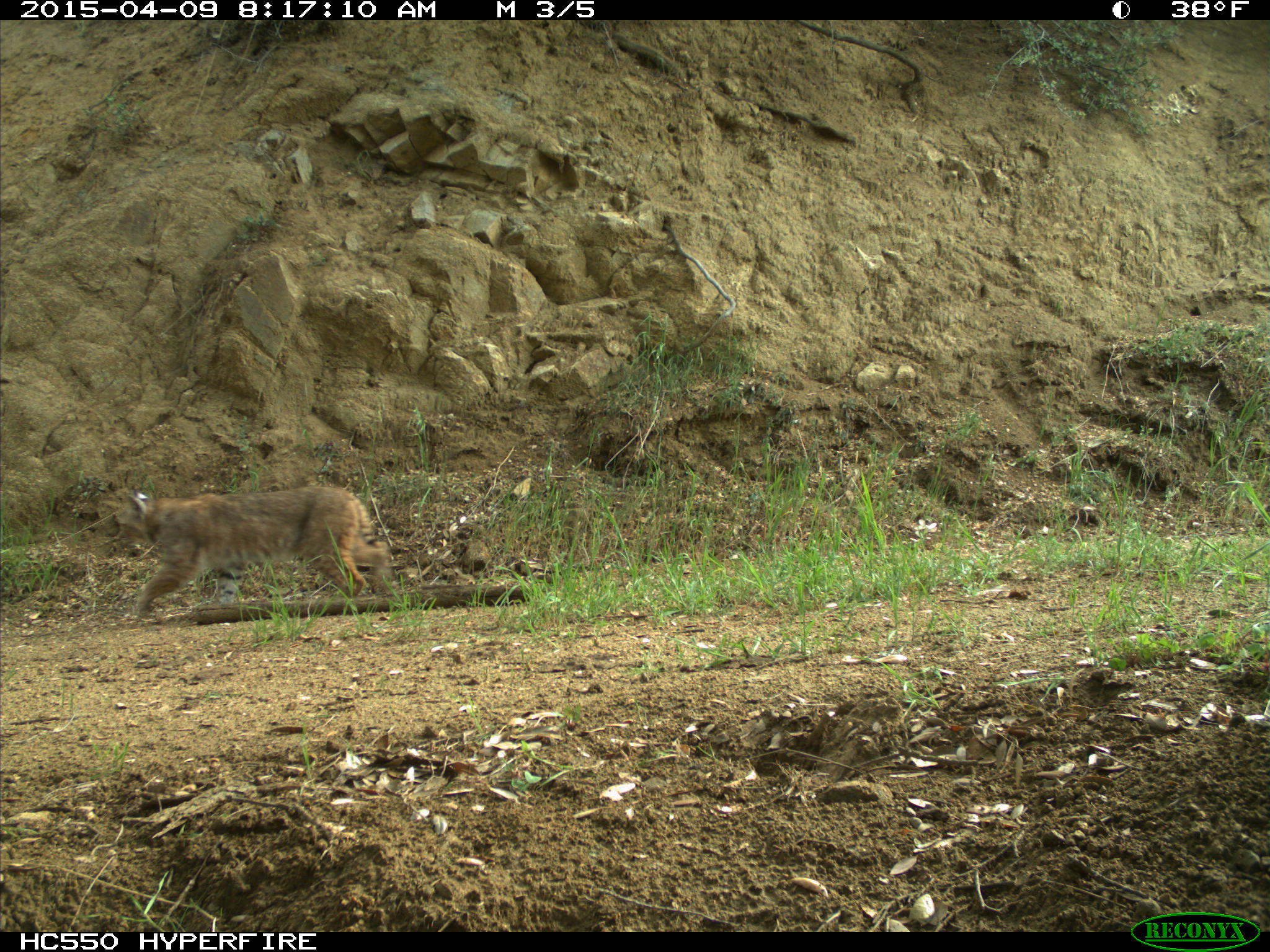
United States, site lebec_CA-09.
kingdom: Animalia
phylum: Chordata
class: Mammalia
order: Carnivora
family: Felidae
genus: Lynx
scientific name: Lynx rufus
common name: bobcat